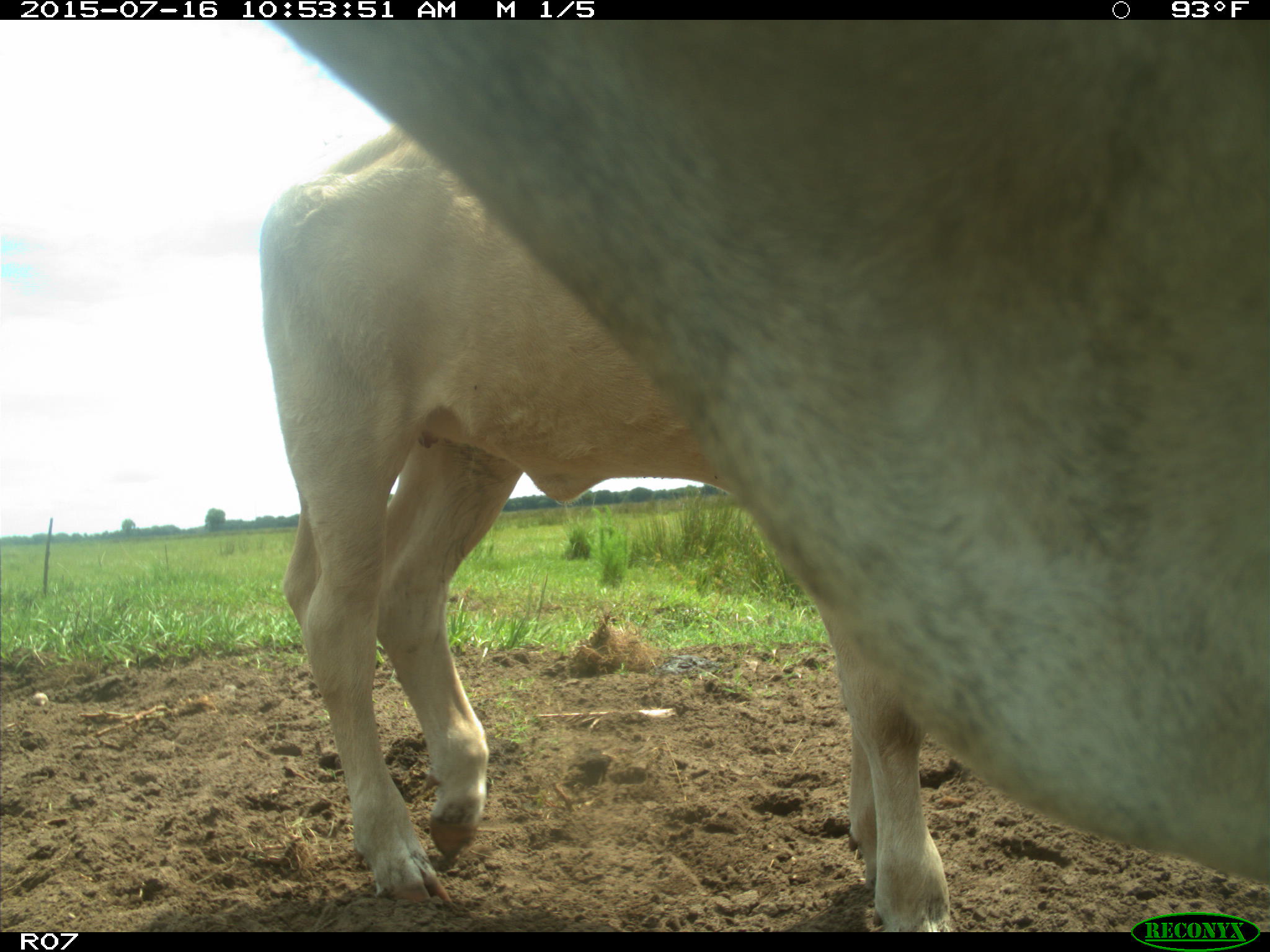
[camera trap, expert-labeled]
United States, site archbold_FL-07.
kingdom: Animalia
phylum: Chordata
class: Mammalia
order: Artiodactyla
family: Bovidae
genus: Bos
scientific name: Bos taurus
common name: domestic cow